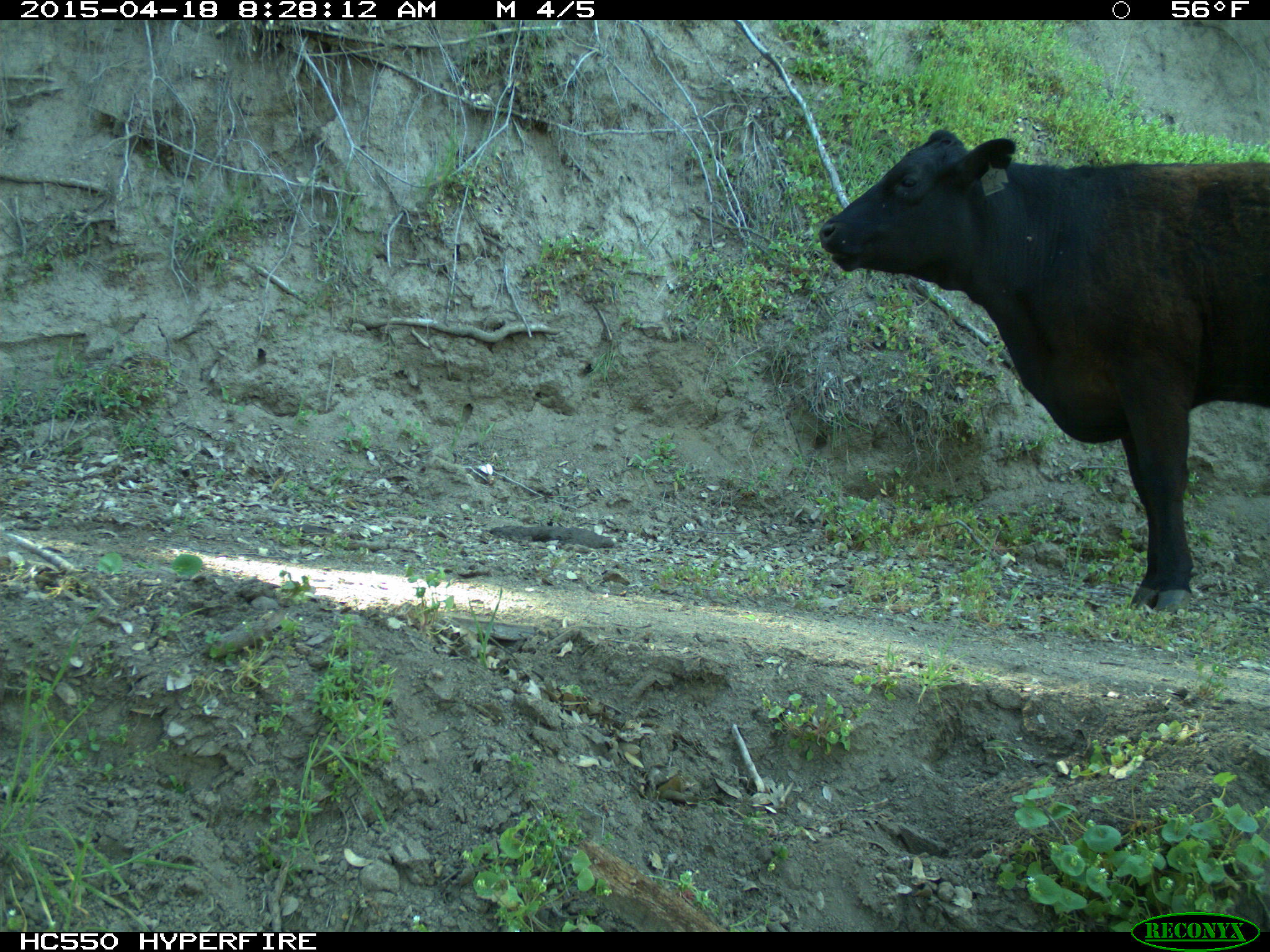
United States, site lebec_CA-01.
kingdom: Animalia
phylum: Chordata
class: Mammalia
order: Artiodactyla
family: Bovidae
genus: Bos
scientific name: Bos taurus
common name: domestic cow